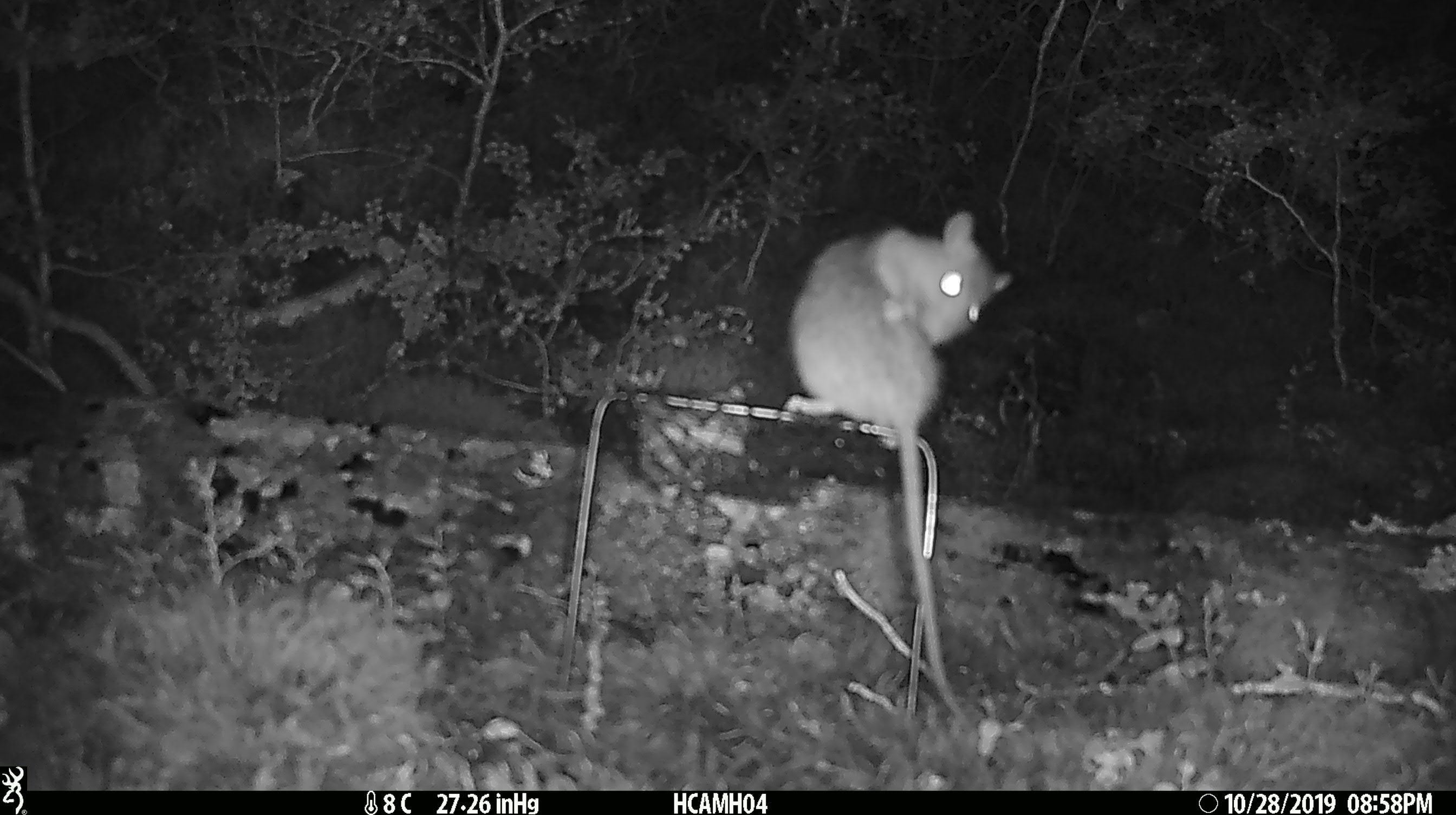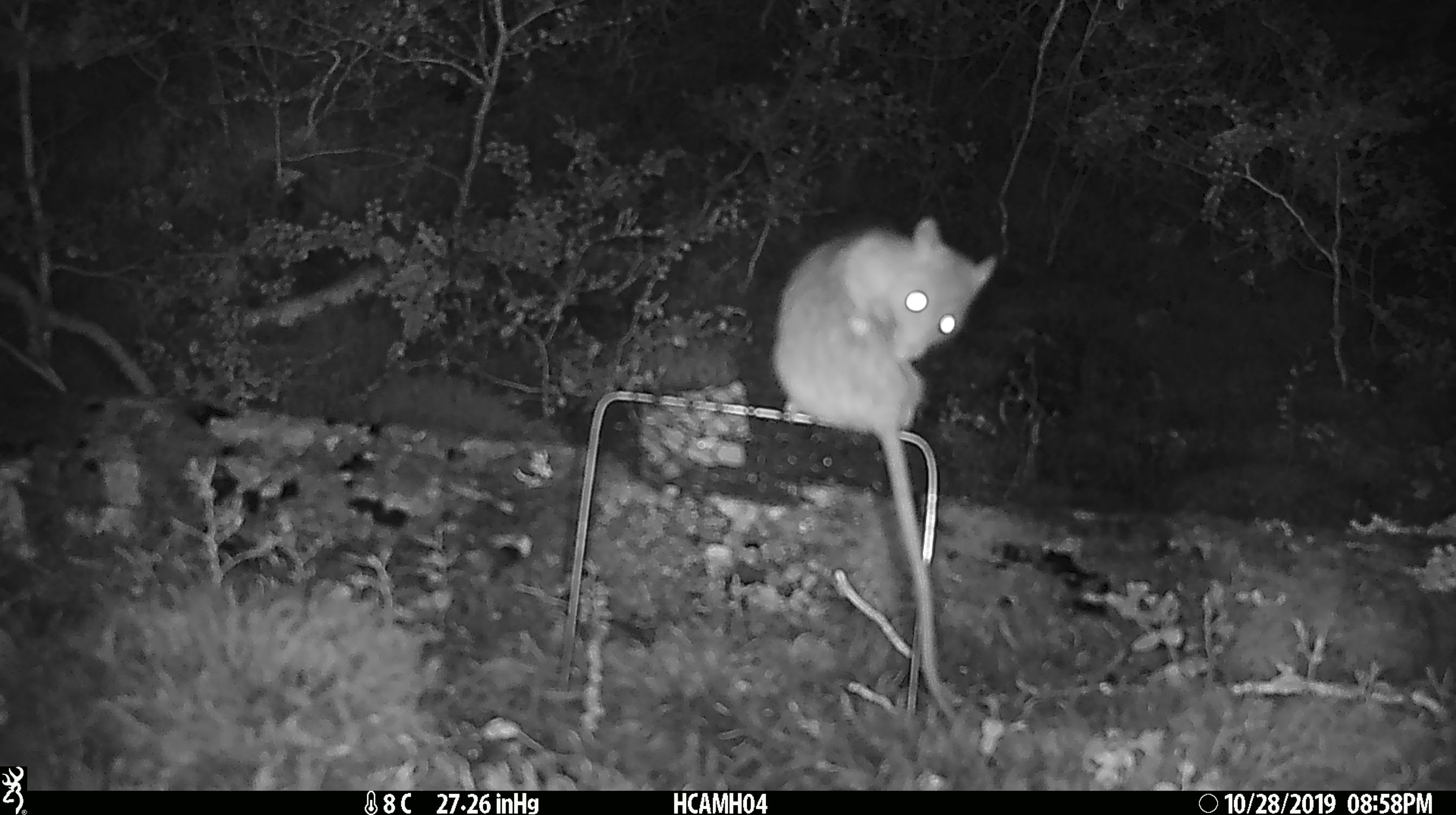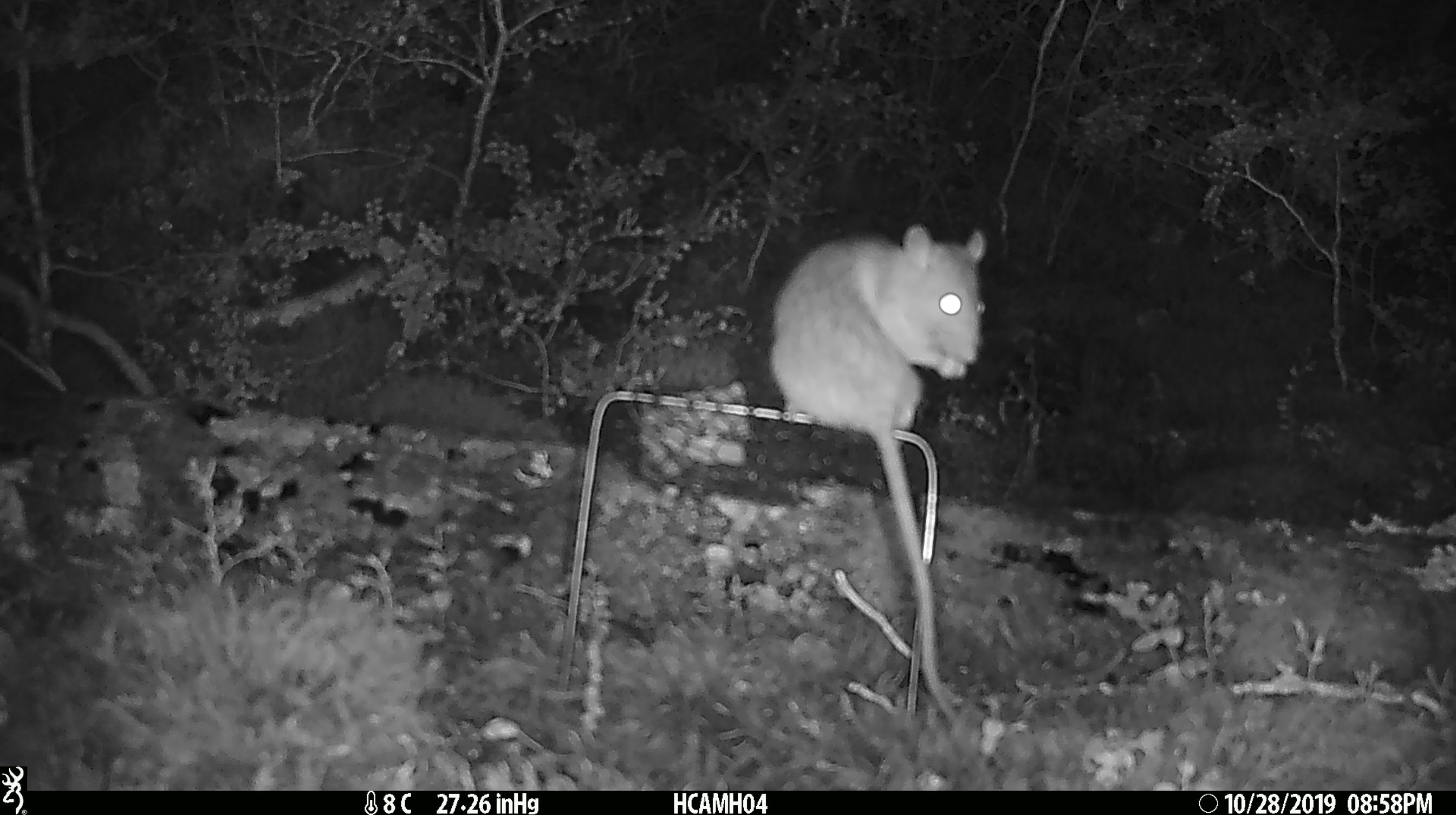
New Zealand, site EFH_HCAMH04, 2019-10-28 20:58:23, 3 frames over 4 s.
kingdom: Animalia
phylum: Chordata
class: Mammalia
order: Rodentia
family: Muridae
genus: Rattus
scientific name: Rattus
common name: rat